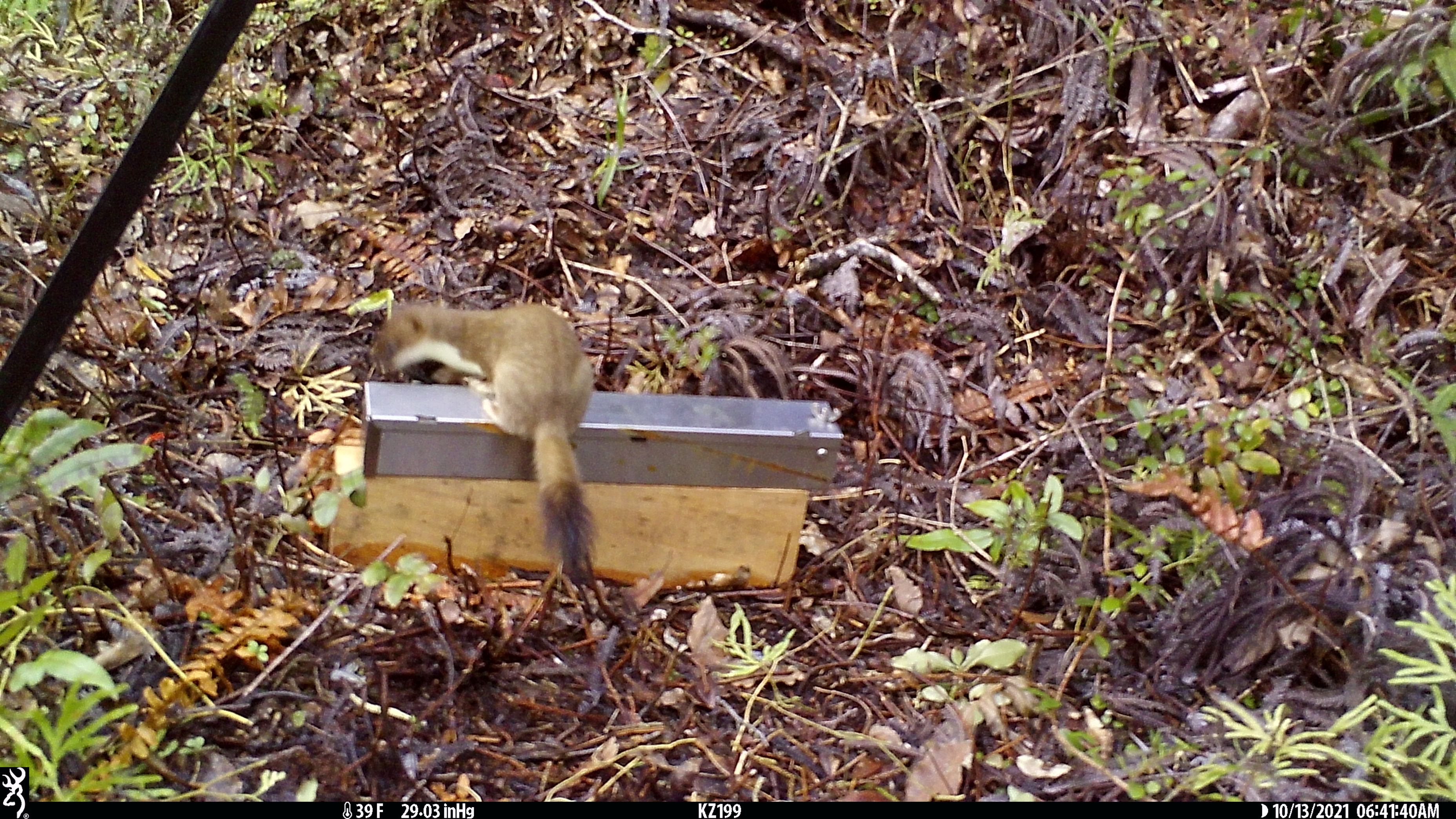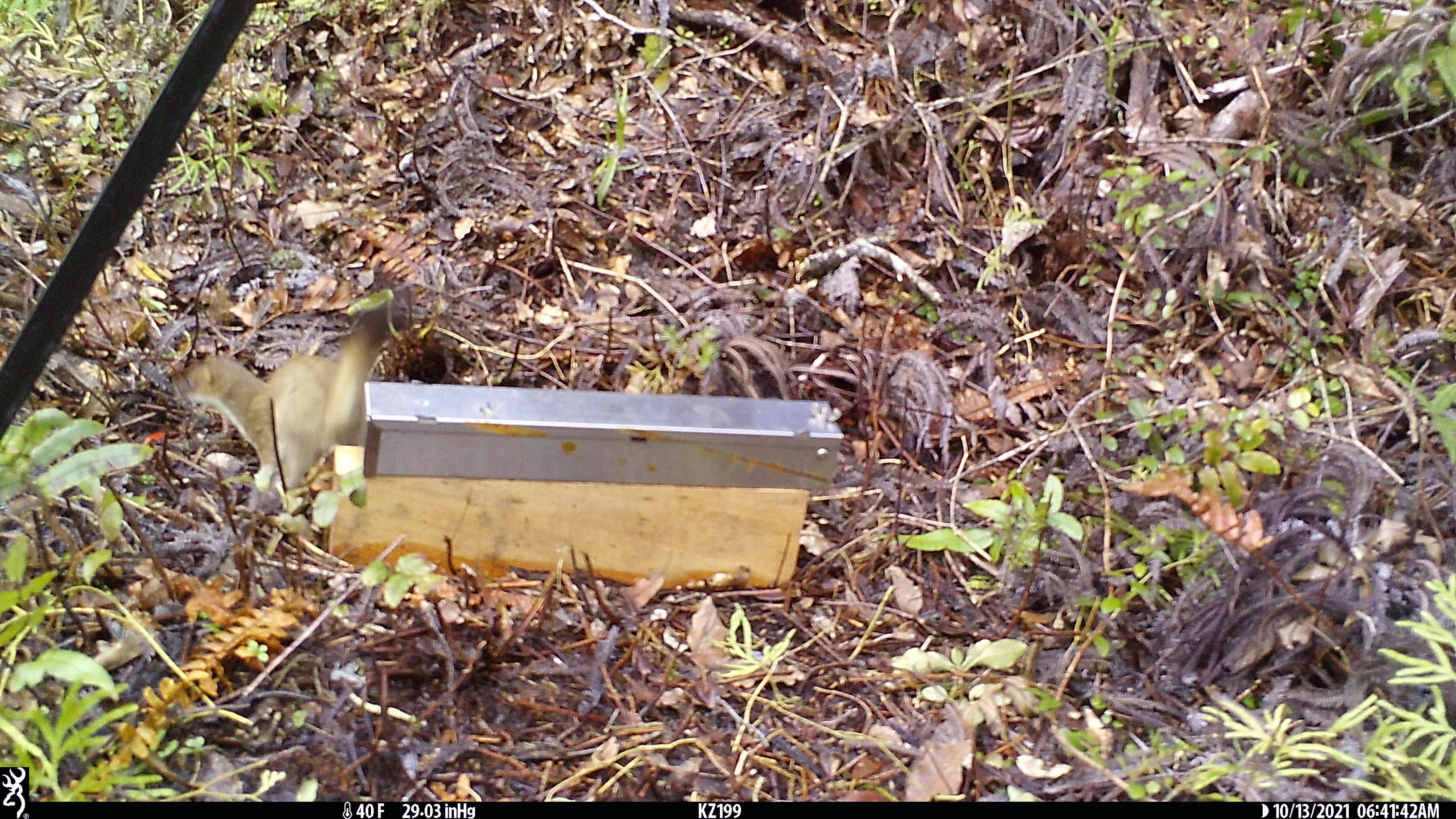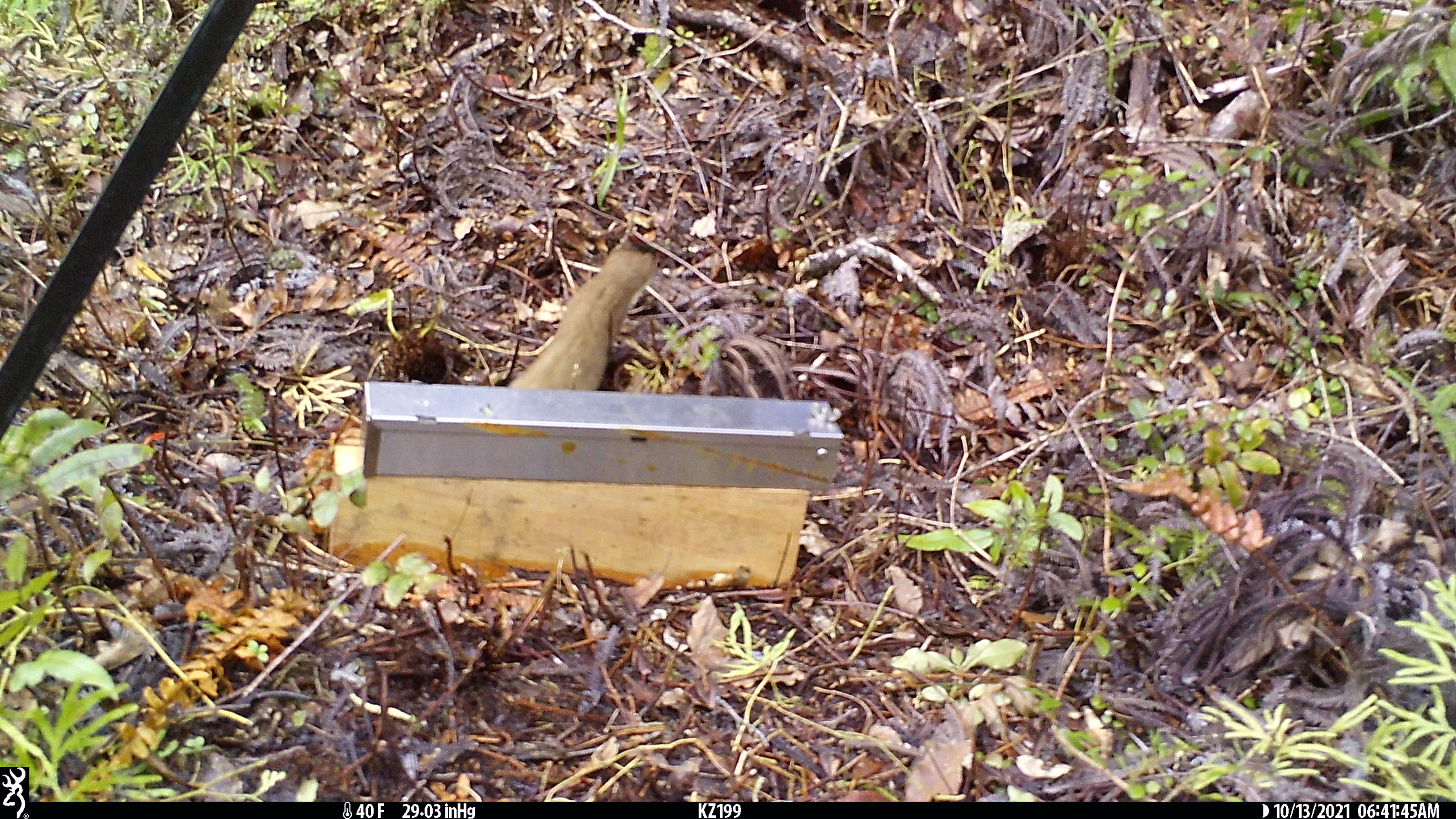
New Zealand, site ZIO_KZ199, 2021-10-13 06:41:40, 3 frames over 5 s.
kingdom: Animalia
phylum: Chordata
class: Mammalia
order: Carnivora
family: Mustelidae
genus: Mustela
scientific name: Mustela erminea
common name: stoat